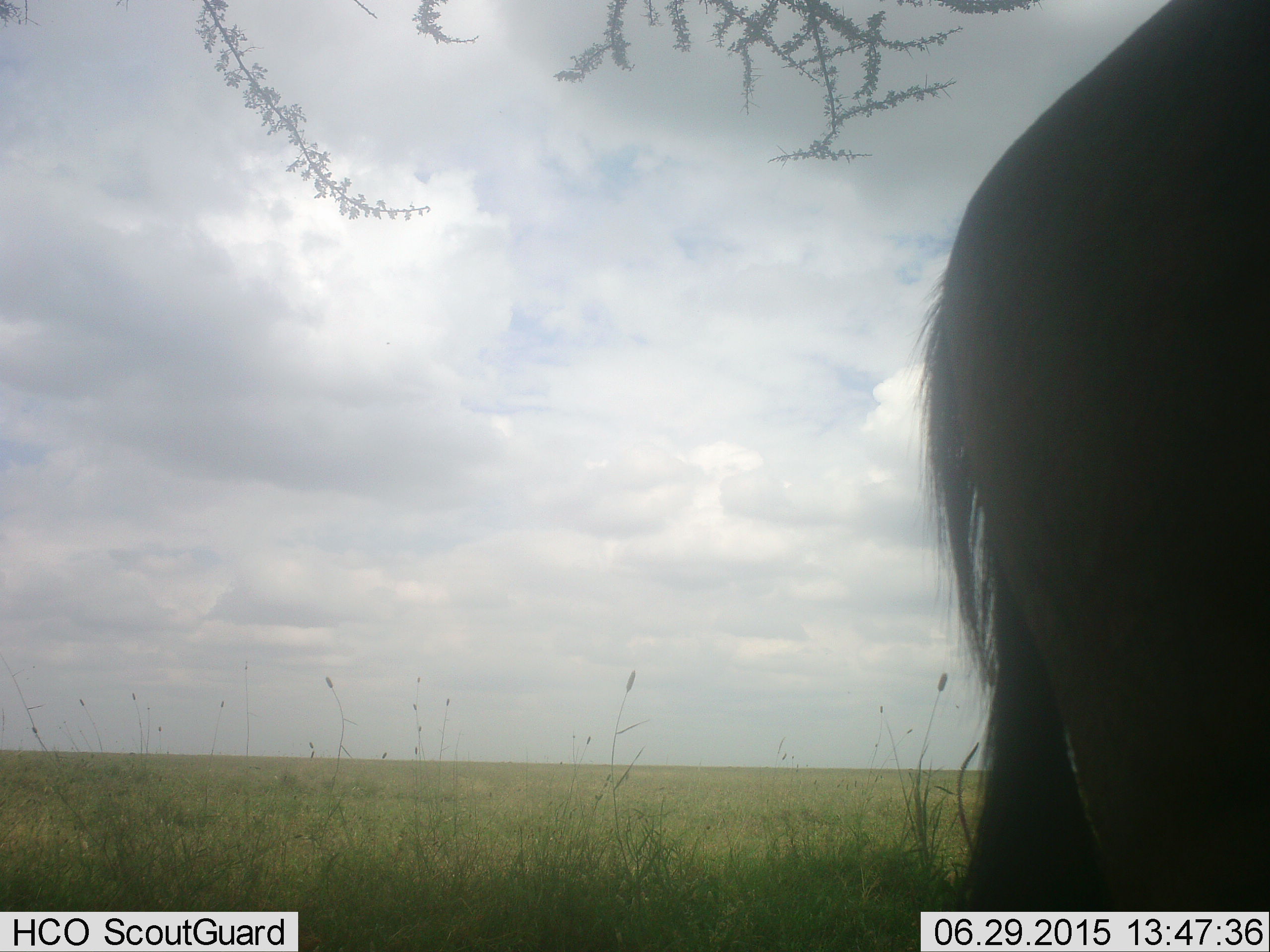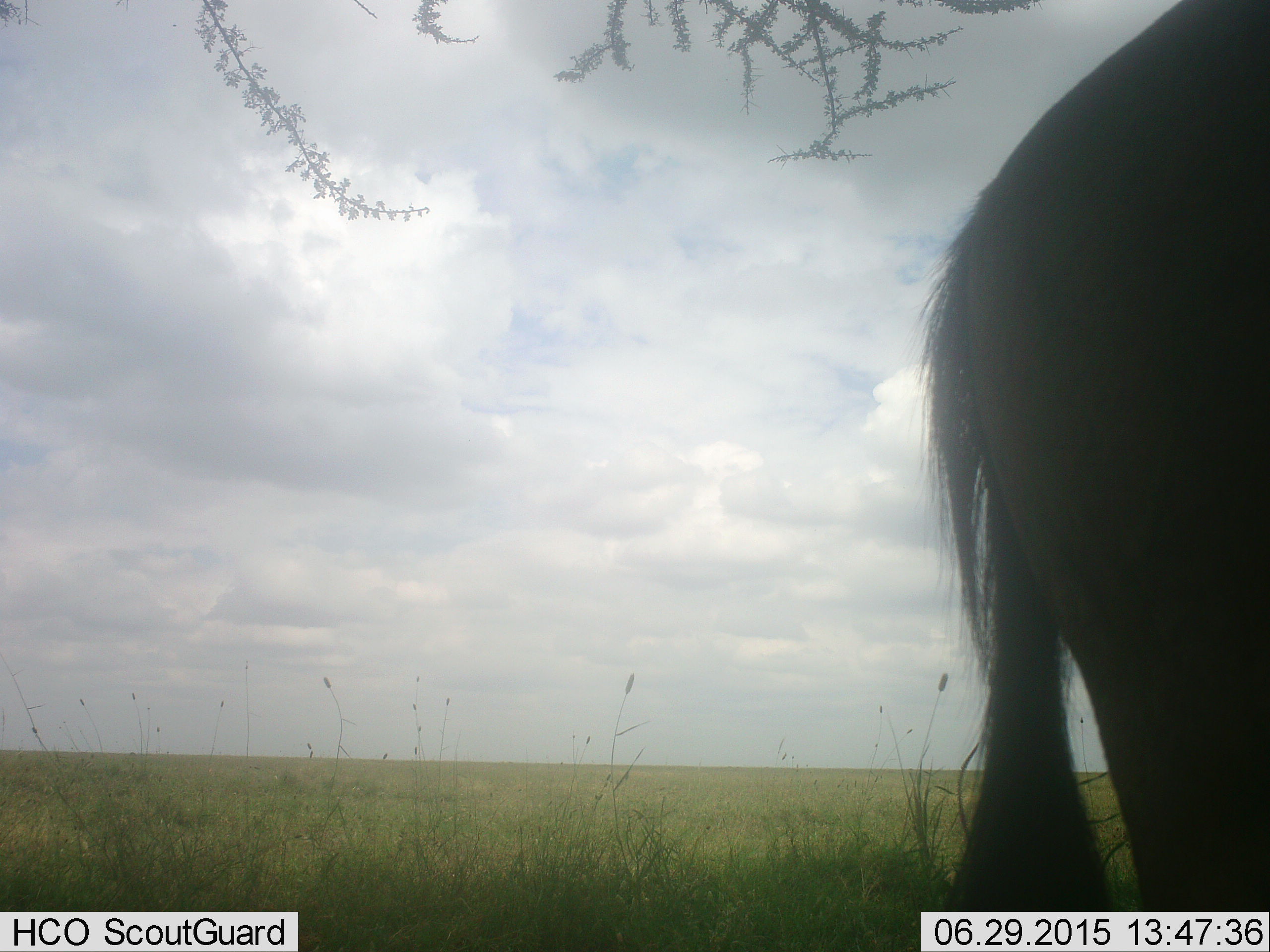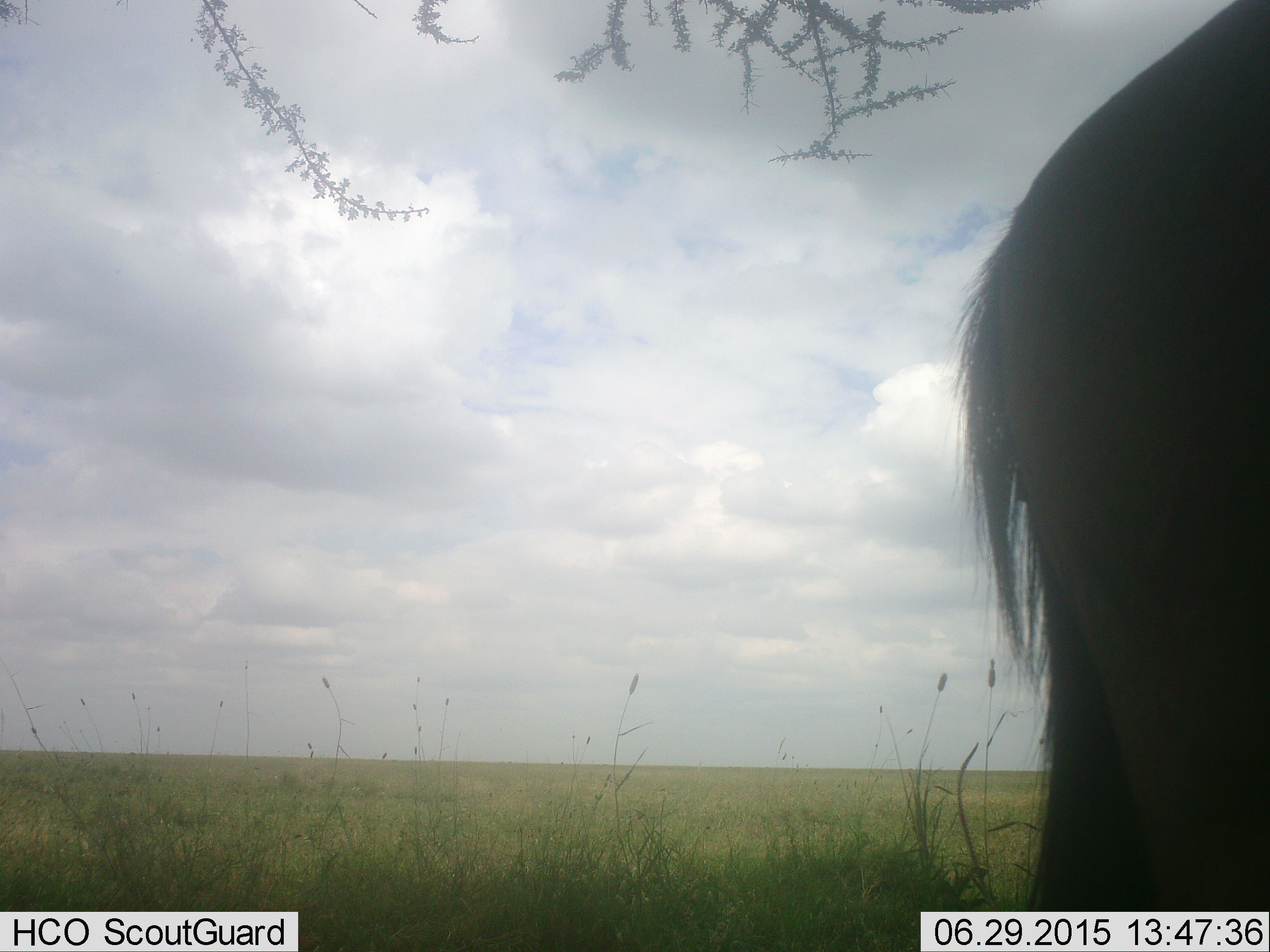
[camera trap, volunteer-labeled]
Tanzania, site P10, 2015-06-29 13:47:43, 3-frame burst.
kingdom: Animalia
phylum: Chordata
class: Mammalia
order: Artiodactyla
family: Bovidae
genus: Connochaetes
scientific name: Connochaetes taurinus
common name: blue wildebeest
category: wildebeest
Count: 1.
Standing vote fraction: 100%.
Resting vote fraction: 0%.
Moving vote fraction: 0%.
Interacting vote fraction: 0%.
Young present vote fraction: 0%.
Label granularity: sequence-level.